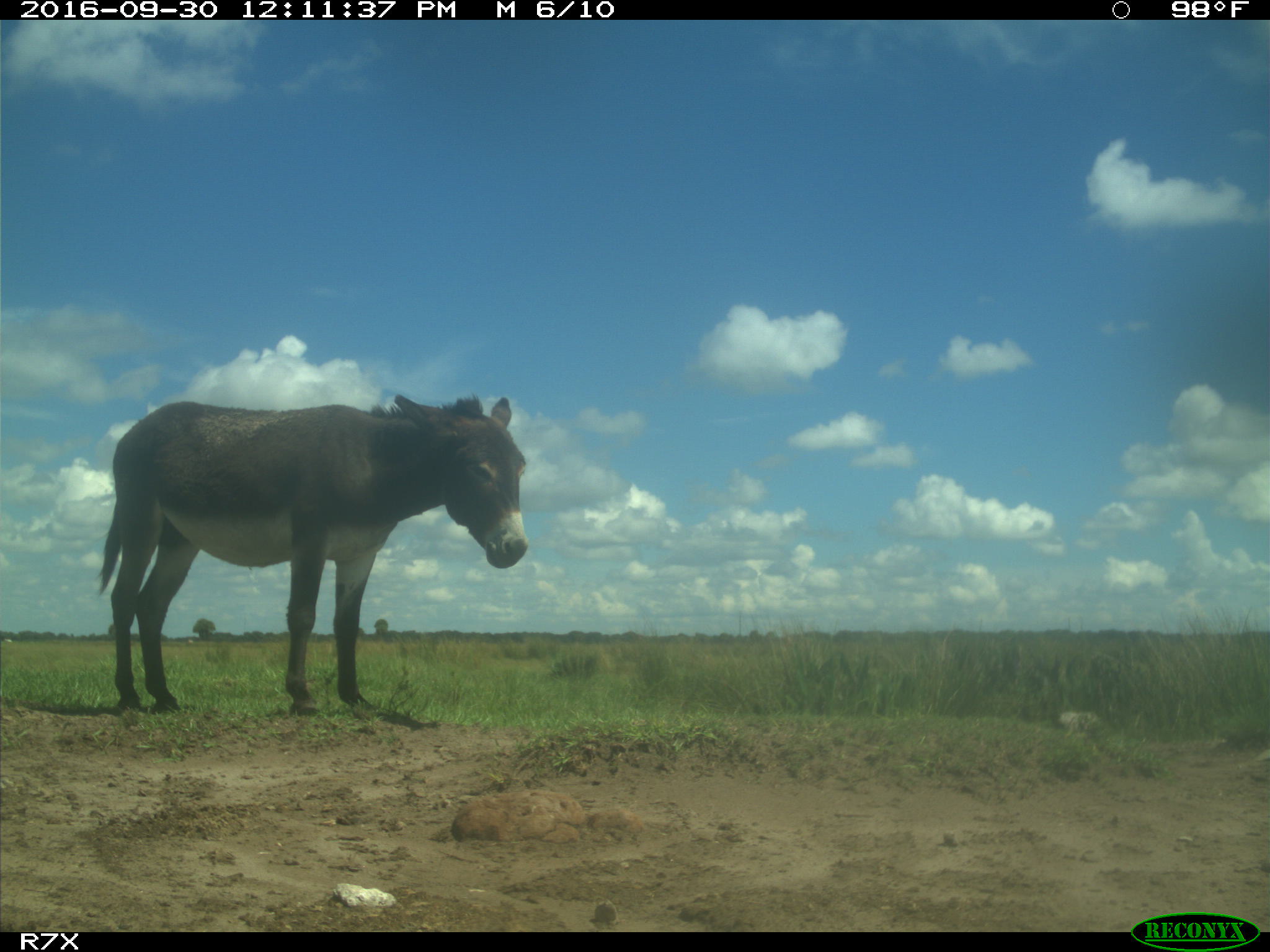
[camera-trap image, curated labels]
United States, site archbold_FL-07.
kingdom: Animalia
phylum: Chordata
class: Mammalia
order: Perissodactyla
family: Equidae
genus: Equus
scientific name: Equus africanus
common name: african wild ass